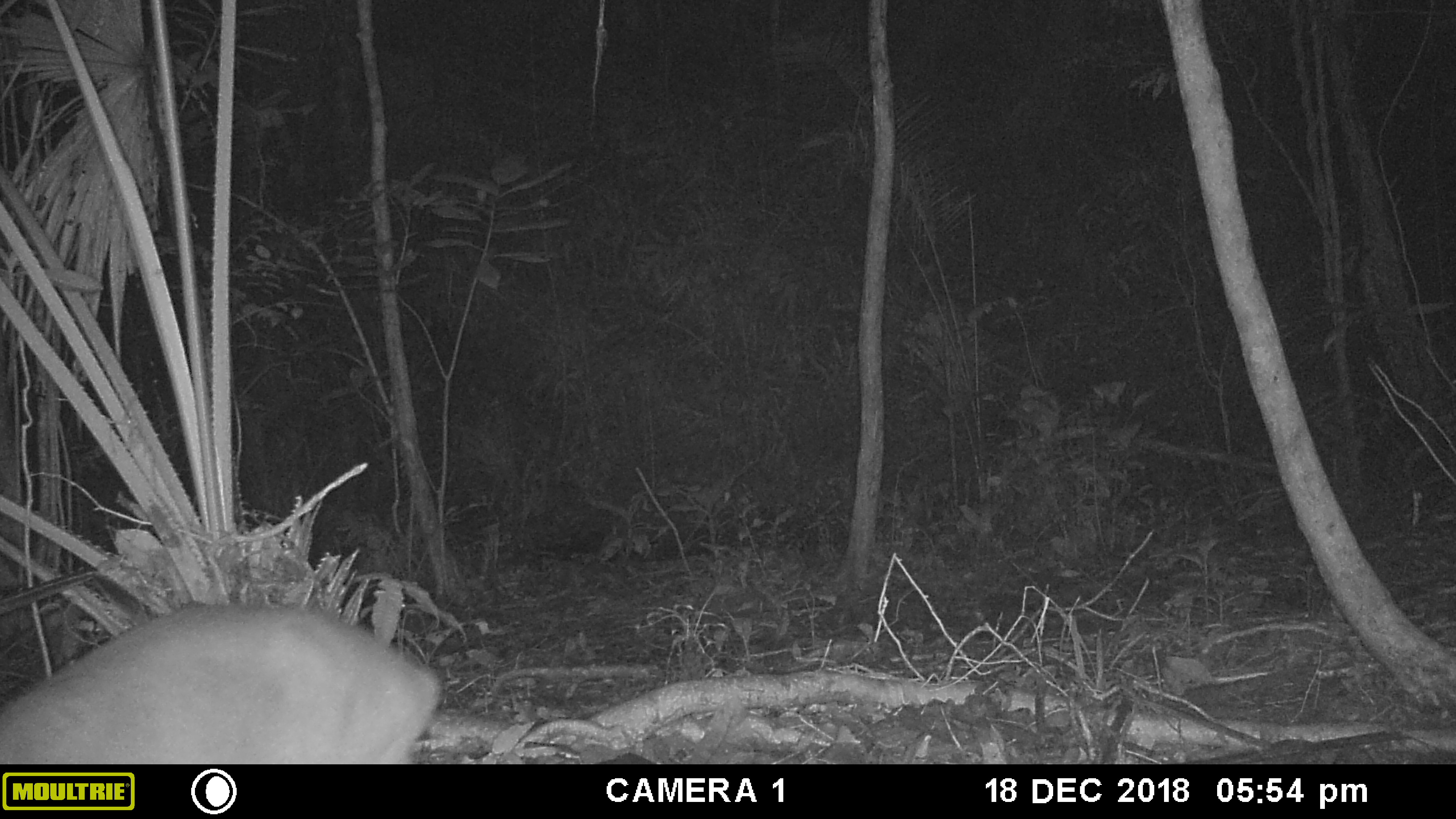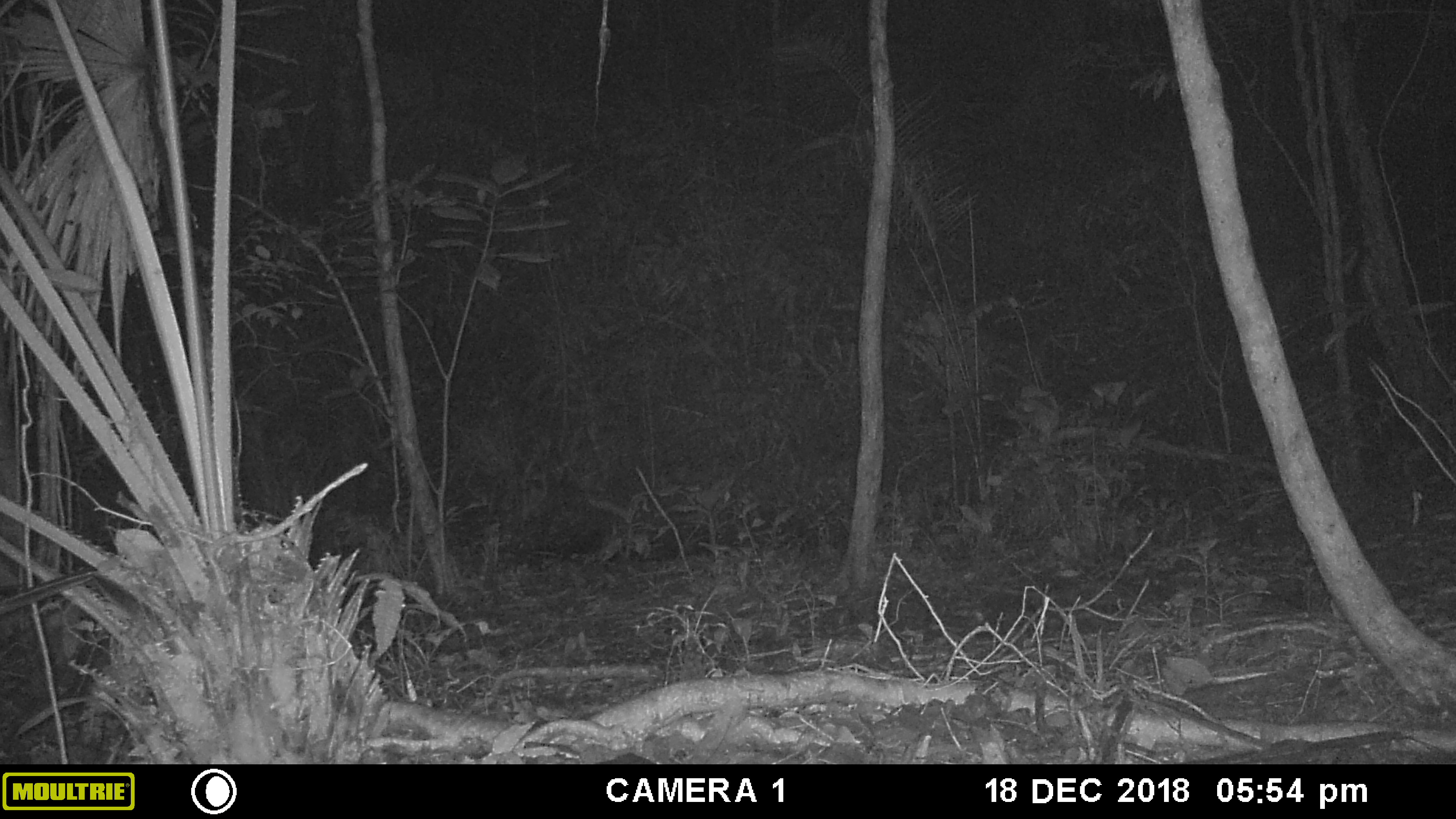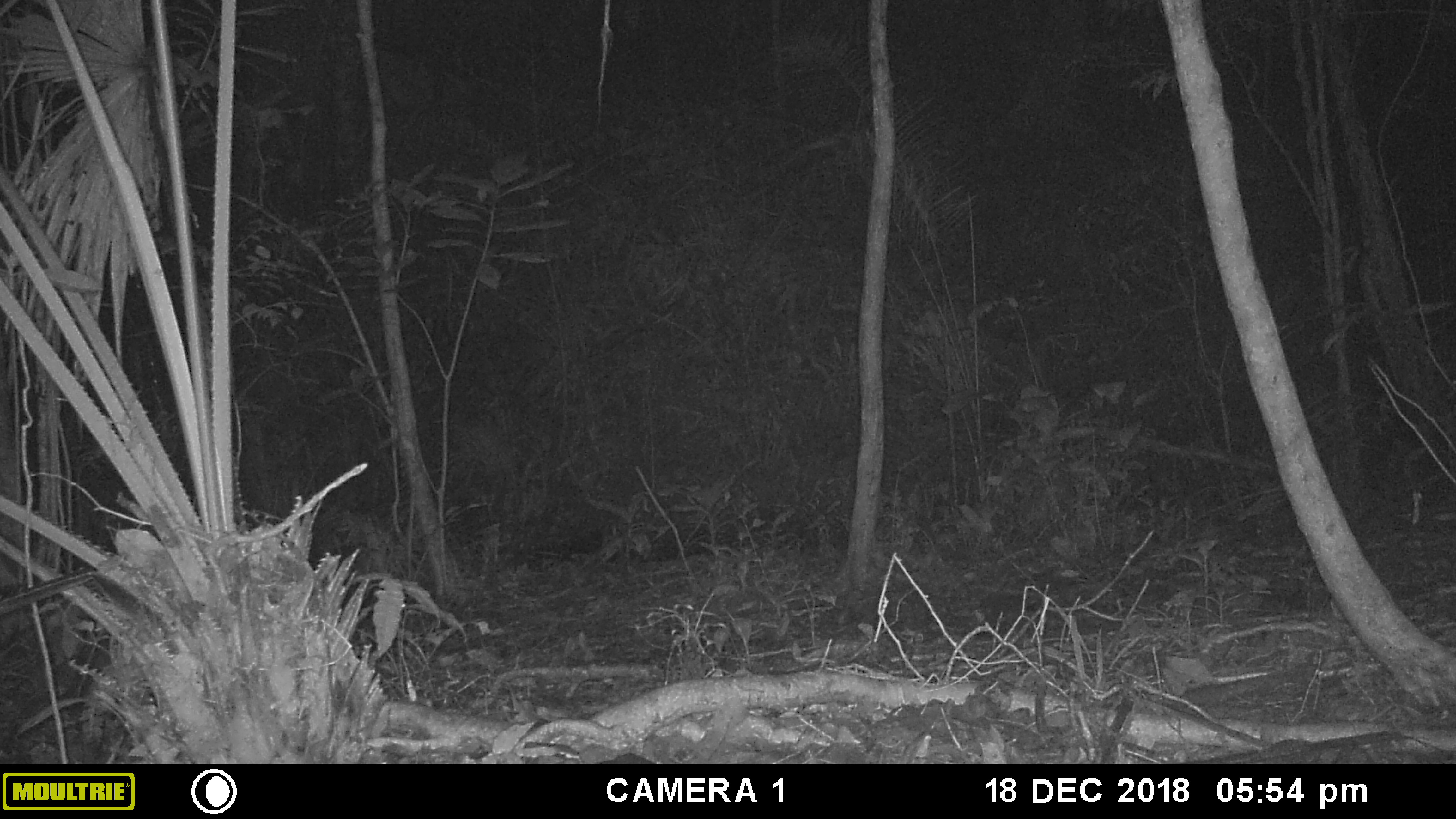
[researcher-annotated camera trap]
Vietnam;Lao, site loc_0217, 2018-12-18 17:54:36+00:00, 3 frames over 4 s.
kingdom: Animalia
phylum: Chordata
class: Mammalia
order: Artiodactyla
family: Cervidae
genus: Muntiacus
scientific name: Muntiacus vuquangensis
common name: large-antlered muntjac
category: large antlered muntjac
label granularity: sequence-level